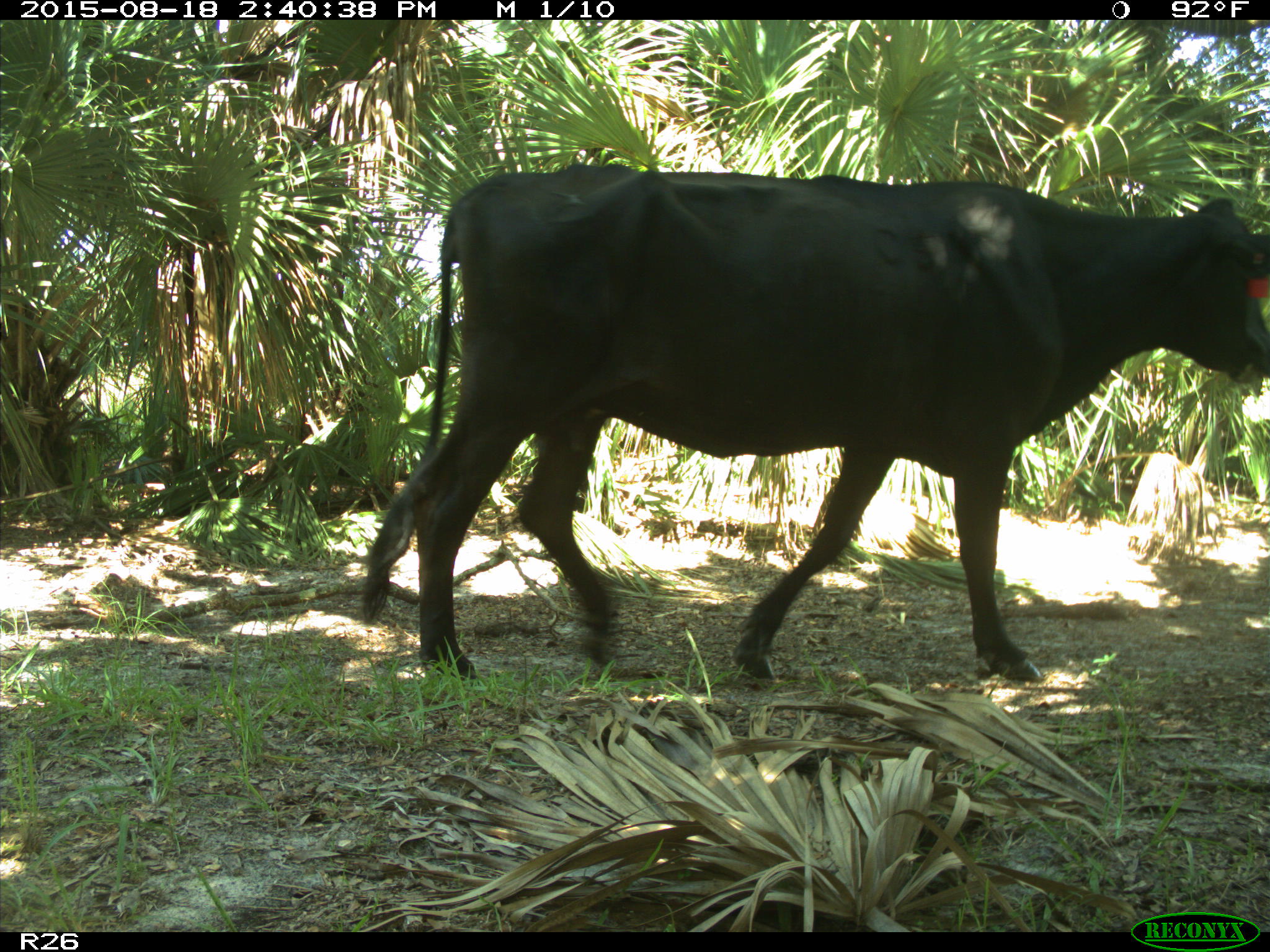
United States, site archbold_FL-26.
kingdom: Animalia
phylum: Chordata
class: Mammalia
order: Artiodactyla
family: Bovidae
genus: Bos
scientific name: Bos taurus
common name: domestic cow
Bos taurus (domestic cow).